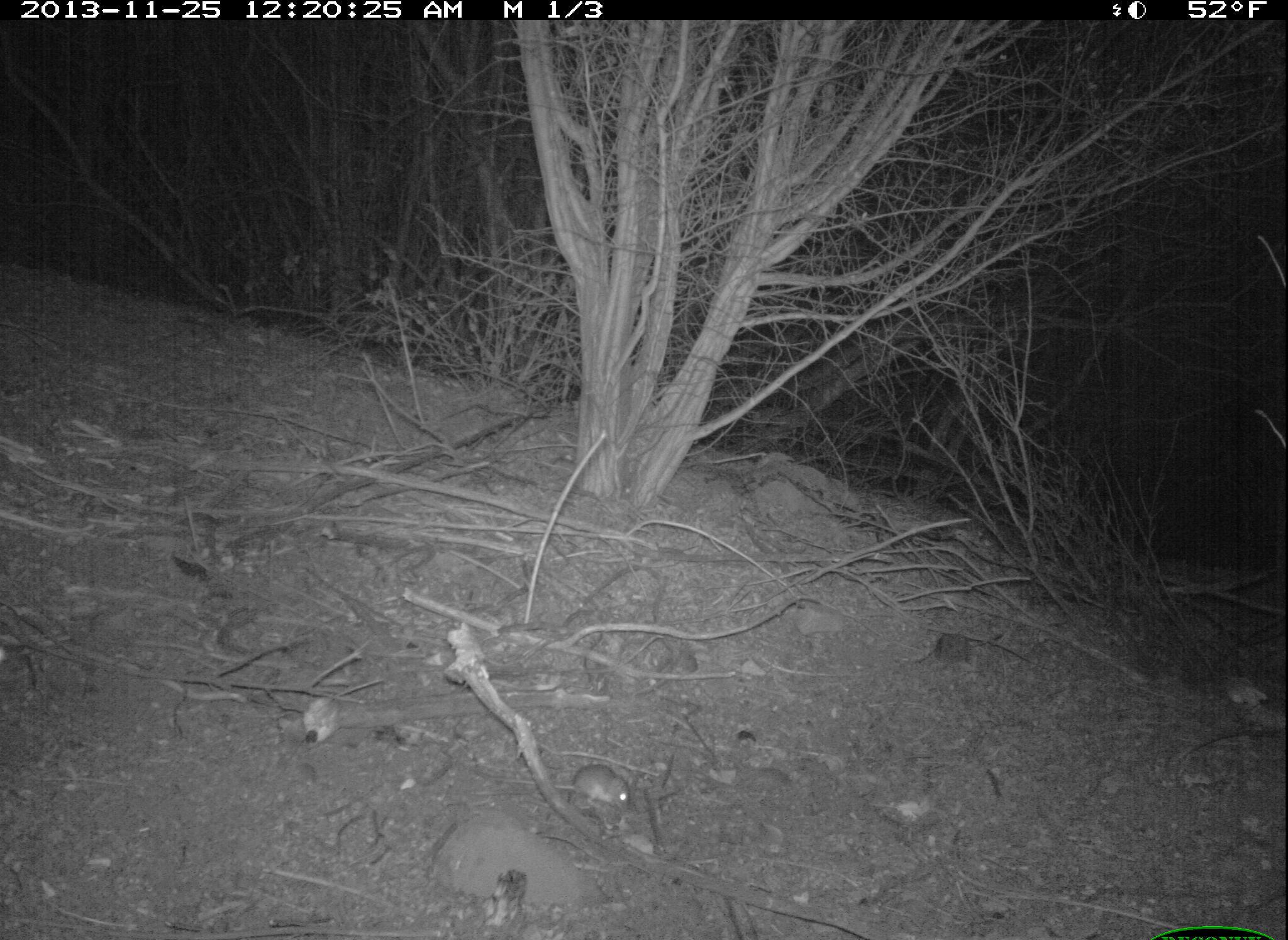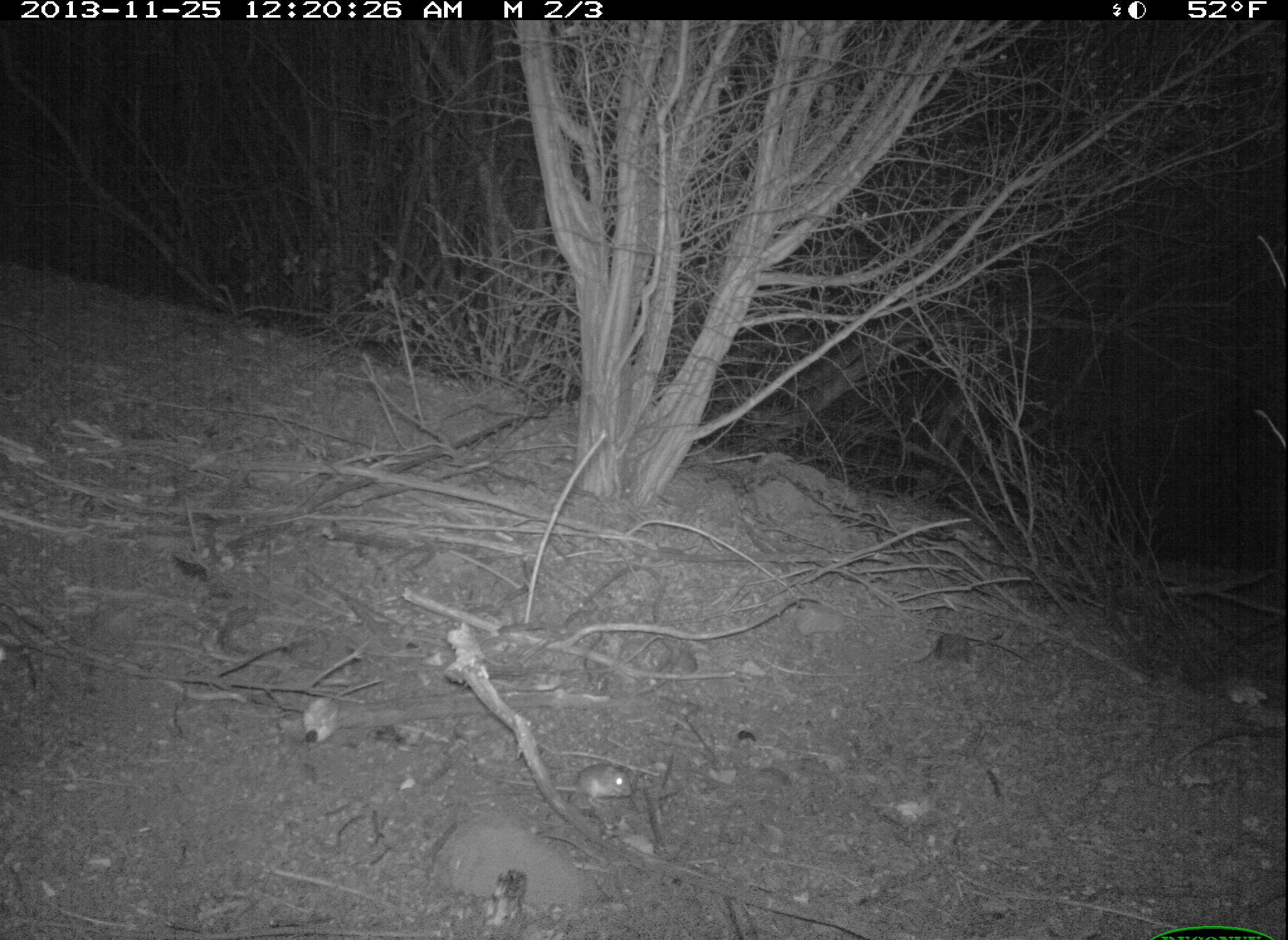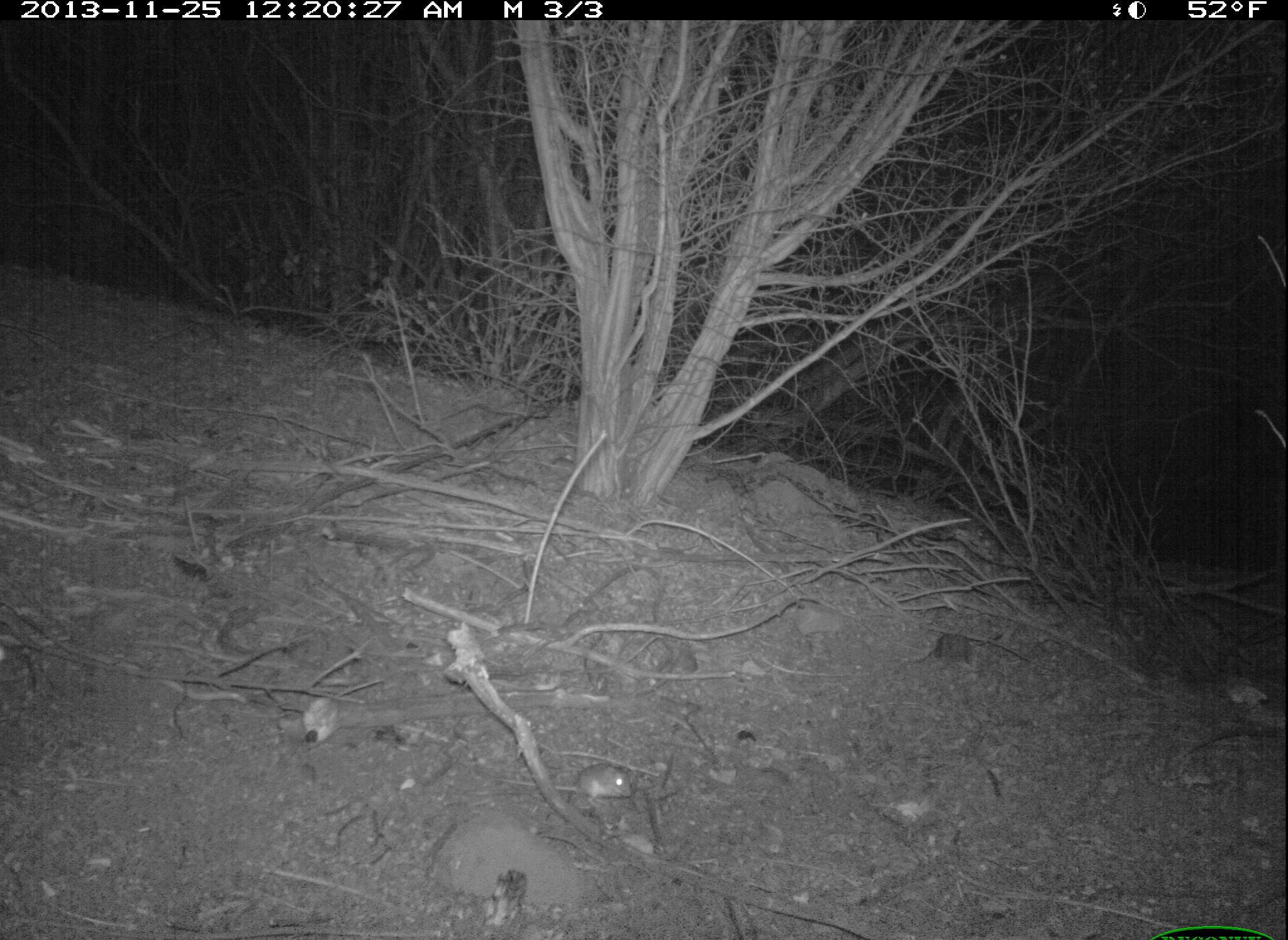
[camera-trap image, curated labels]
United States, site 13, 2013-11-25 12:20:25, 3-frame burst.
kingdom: Animalia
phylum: Chordata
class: Mammalia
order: Rodentia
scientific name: Rodentia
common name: rodent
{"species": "rodent (Rodentia)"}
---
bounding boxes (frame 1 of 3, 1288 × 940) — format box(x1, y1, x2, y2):
rodent: box(473, 762, 633, 815)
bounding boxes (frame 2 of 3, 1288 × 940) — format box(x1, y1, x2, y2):
rodent: box(472, 762, 634, 810)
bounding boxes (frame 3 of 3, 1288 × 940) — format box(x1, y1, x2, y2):
rodent: box(475, 761, 635, 810)